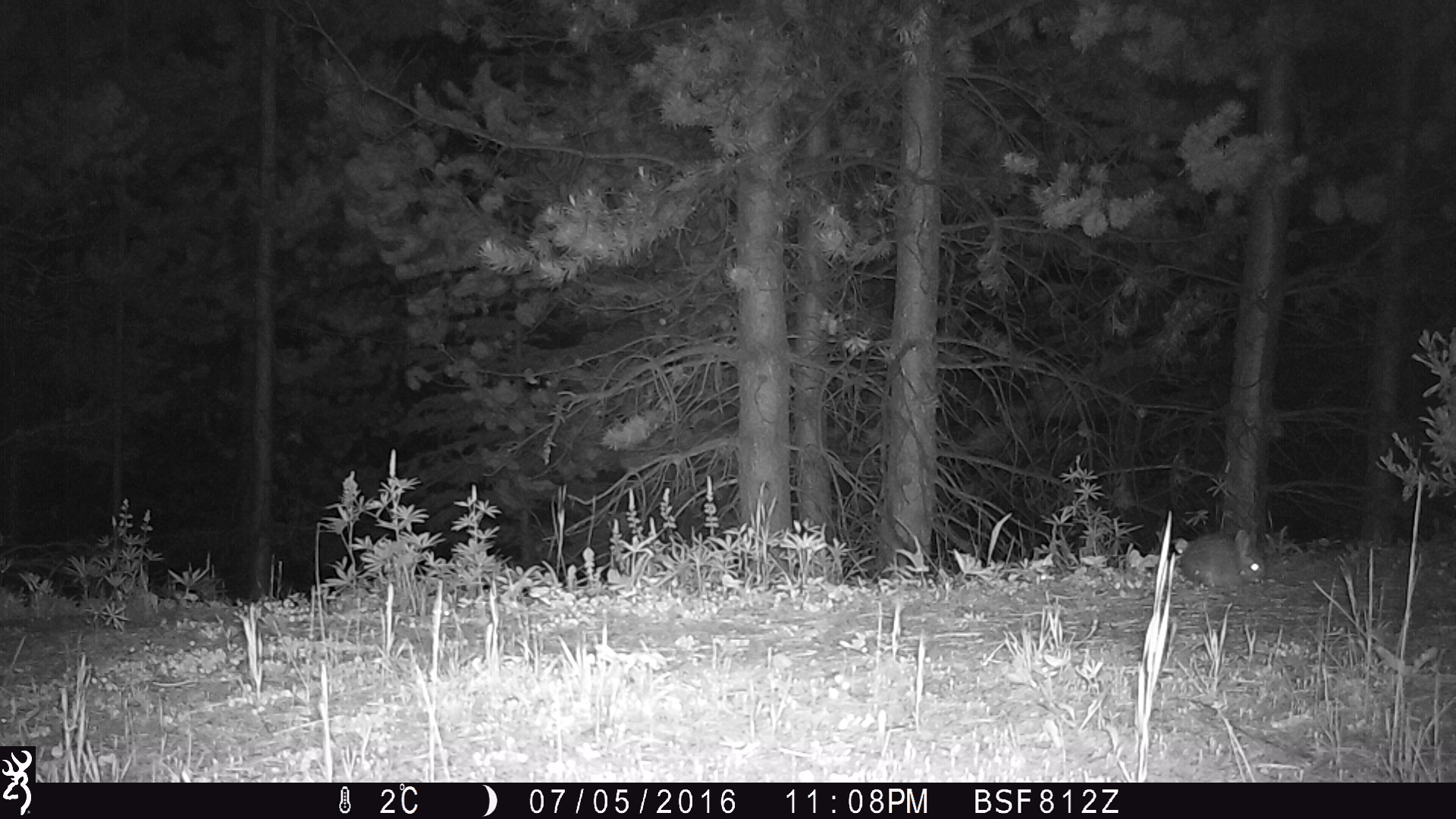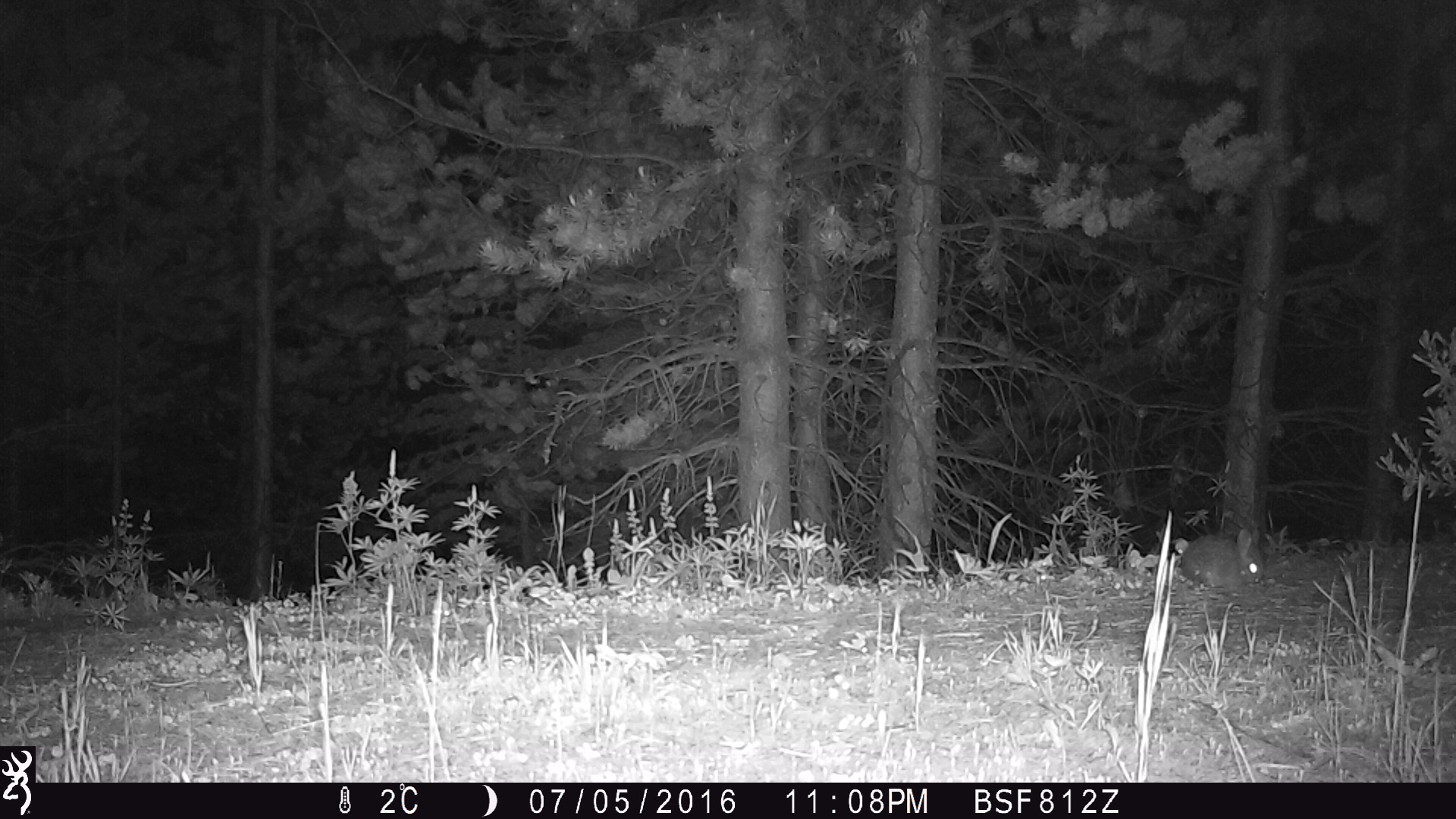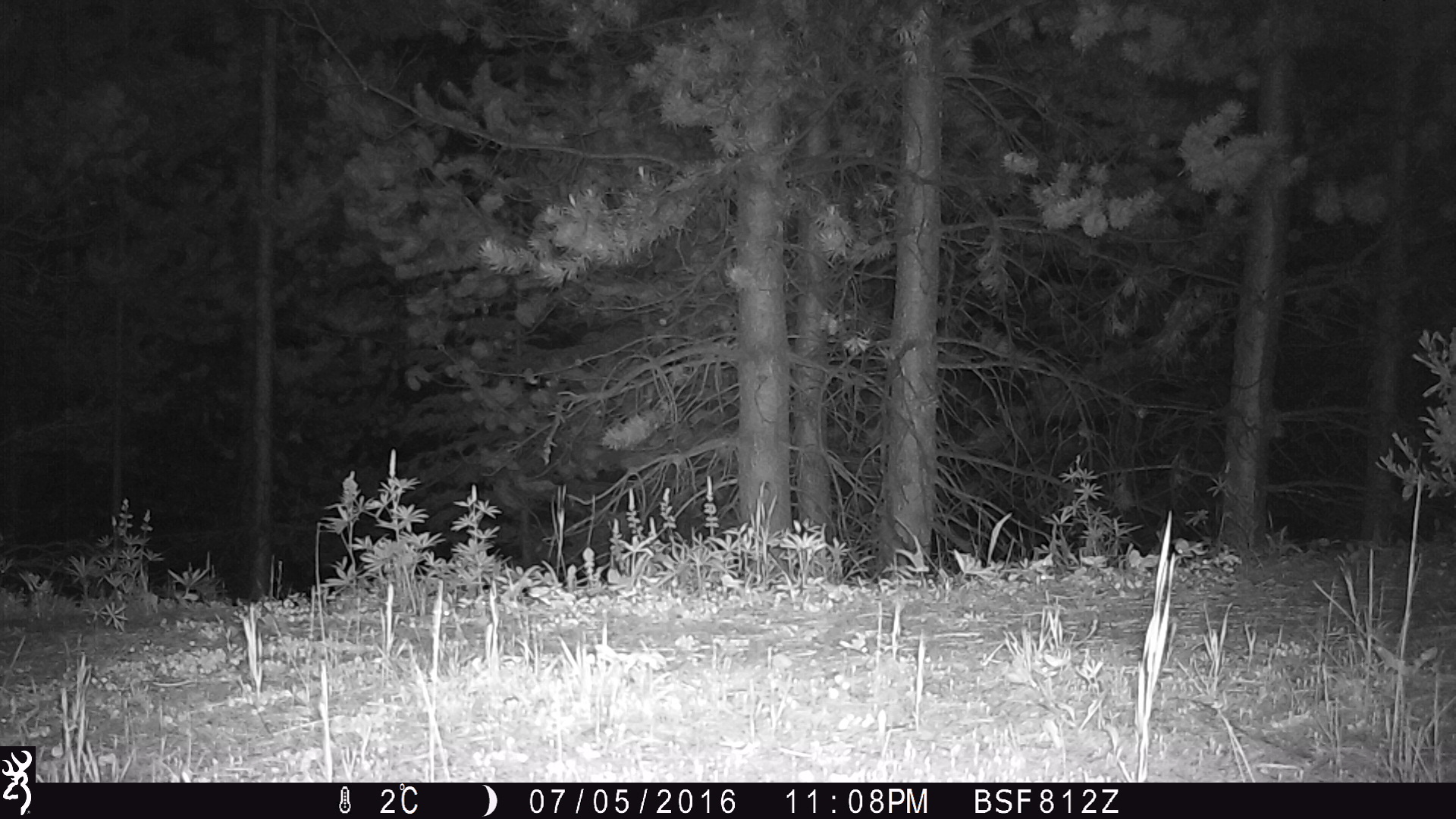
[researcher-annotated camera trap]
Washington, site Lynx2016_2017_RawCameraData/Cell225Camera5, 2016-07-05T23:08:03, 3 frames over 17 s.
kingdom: Animalia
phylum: Chordata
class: Mammalia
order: Lagomorpha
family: Leporidae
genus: Lepus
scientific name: Lepus americanus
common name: snowshoe hare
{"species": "Lepus americanus (snowshoe hare)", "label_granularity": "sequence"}